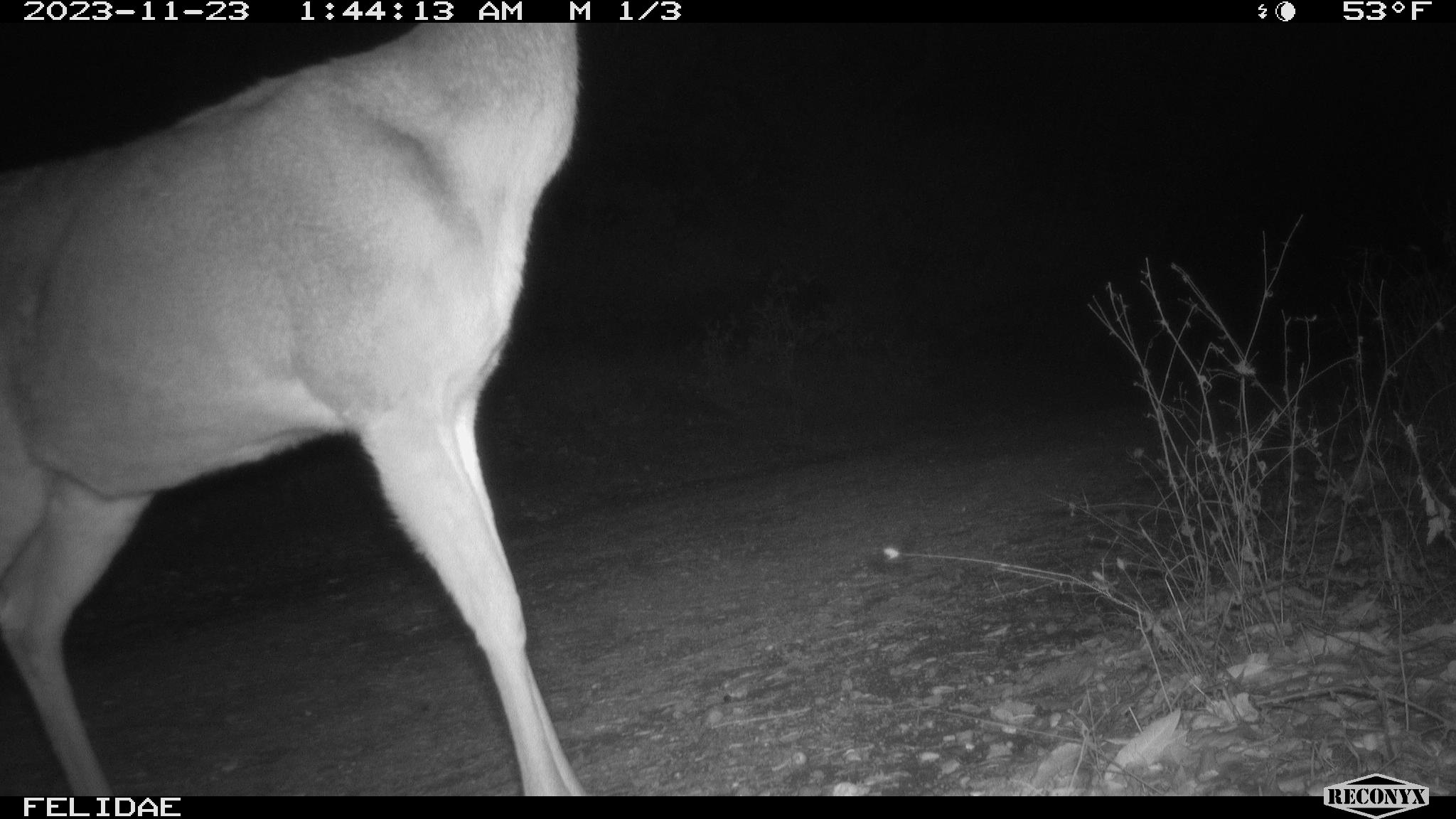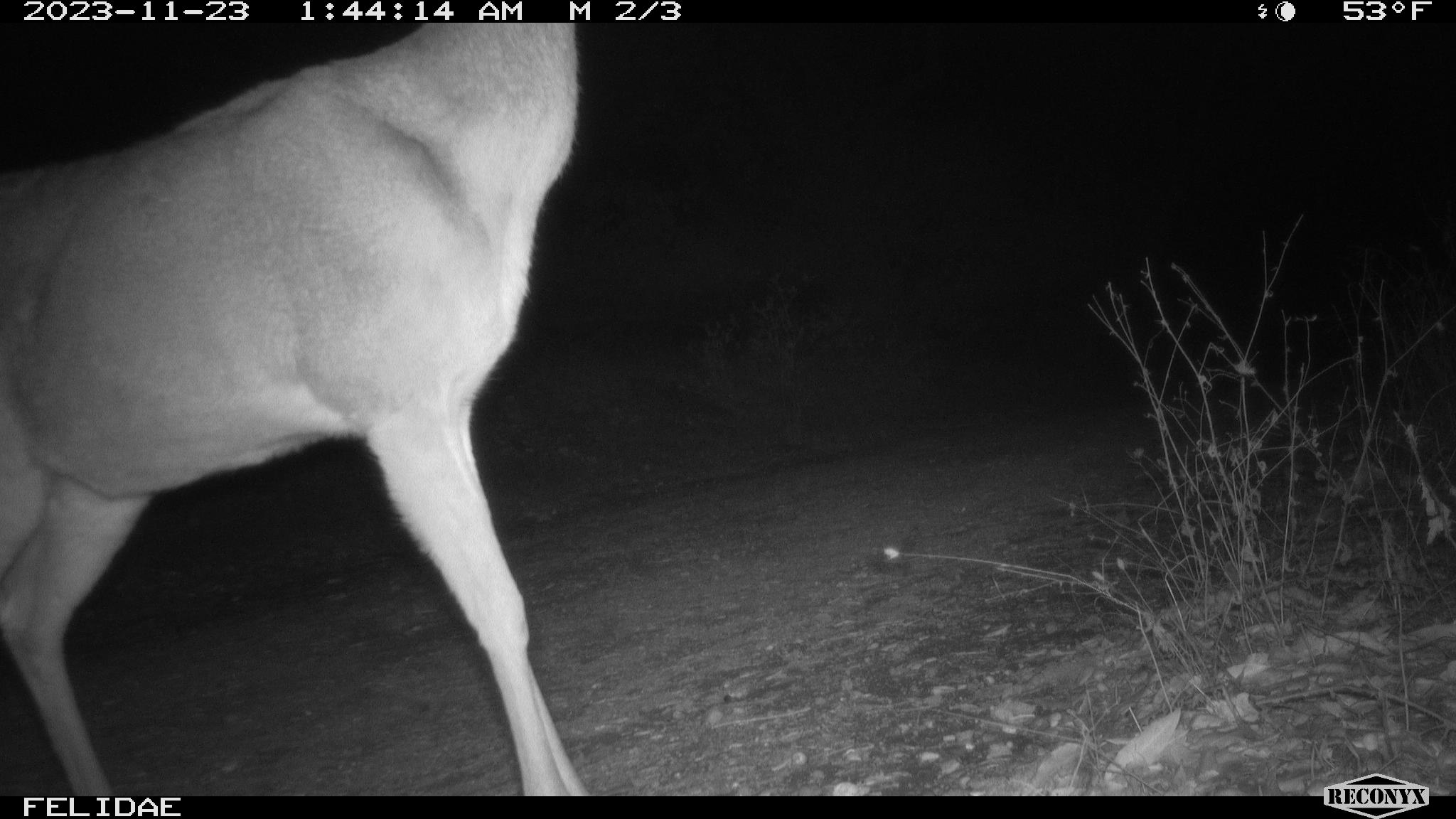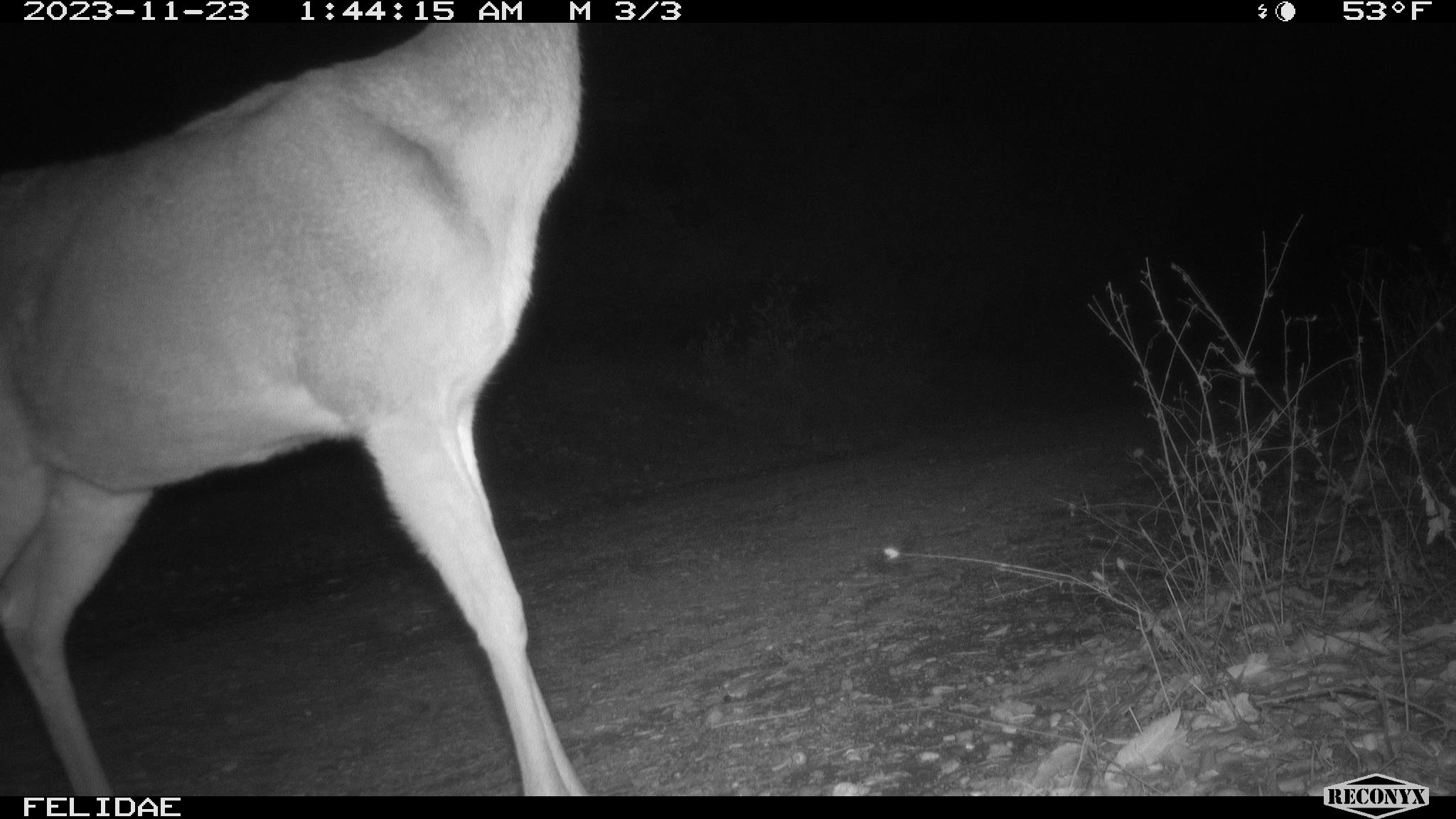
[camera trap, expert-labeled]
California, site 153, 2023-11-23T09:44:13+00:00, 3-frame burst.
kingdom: Animalia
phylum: Chordata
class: Mammalia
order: Artiodactyla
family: Cervidae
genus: Odocoileus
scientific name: Odocoileus hemionus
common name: mule deer